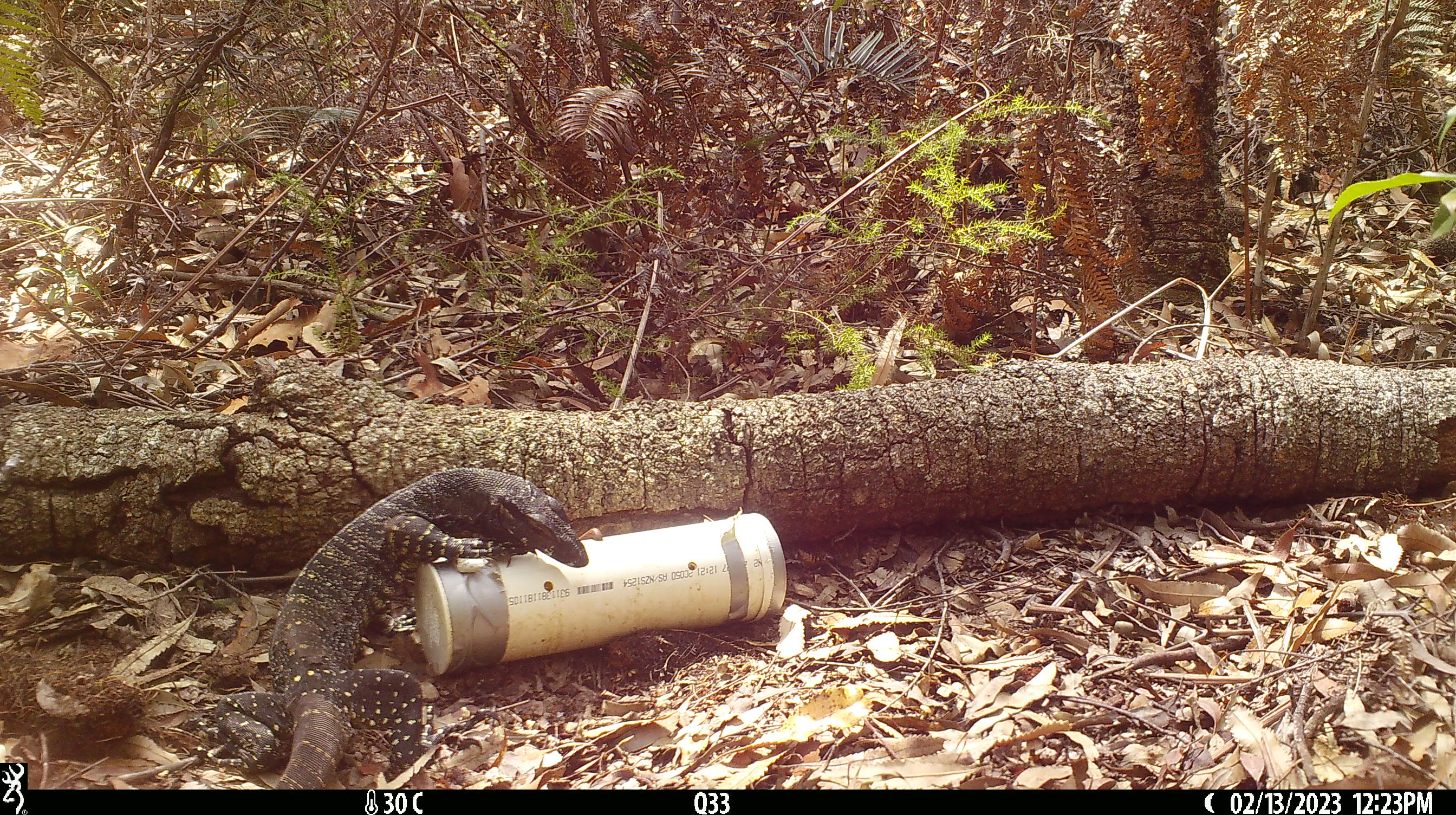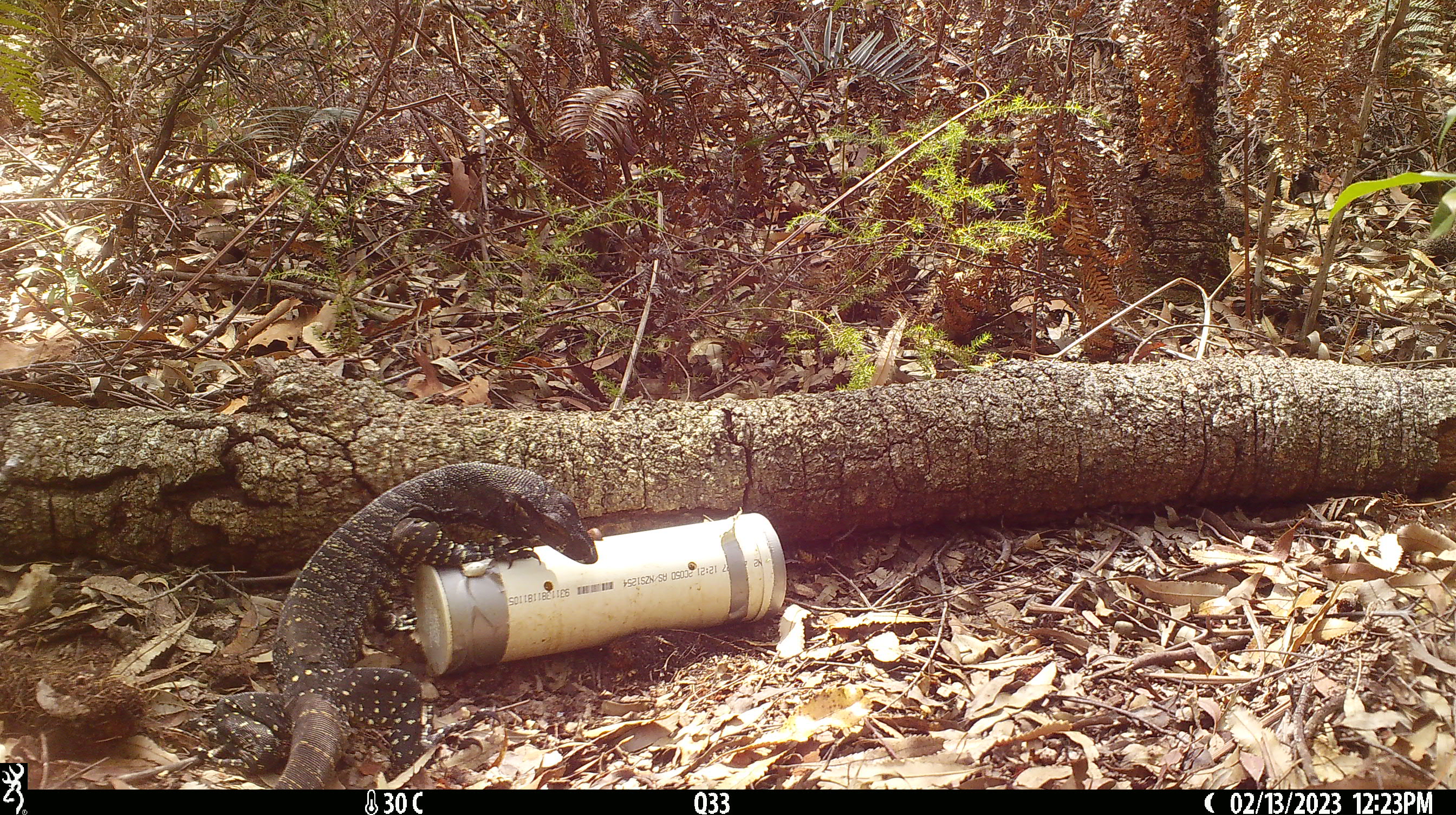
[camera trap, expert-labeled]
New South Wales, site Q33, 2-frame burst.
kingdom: Animalia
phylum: Chordata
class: Reptilia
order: Squamata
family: Varanidae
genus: Varanus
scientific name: Varanus varius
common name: lace monitor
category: goanna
Goanna (lace monitor) (Varanus varius).